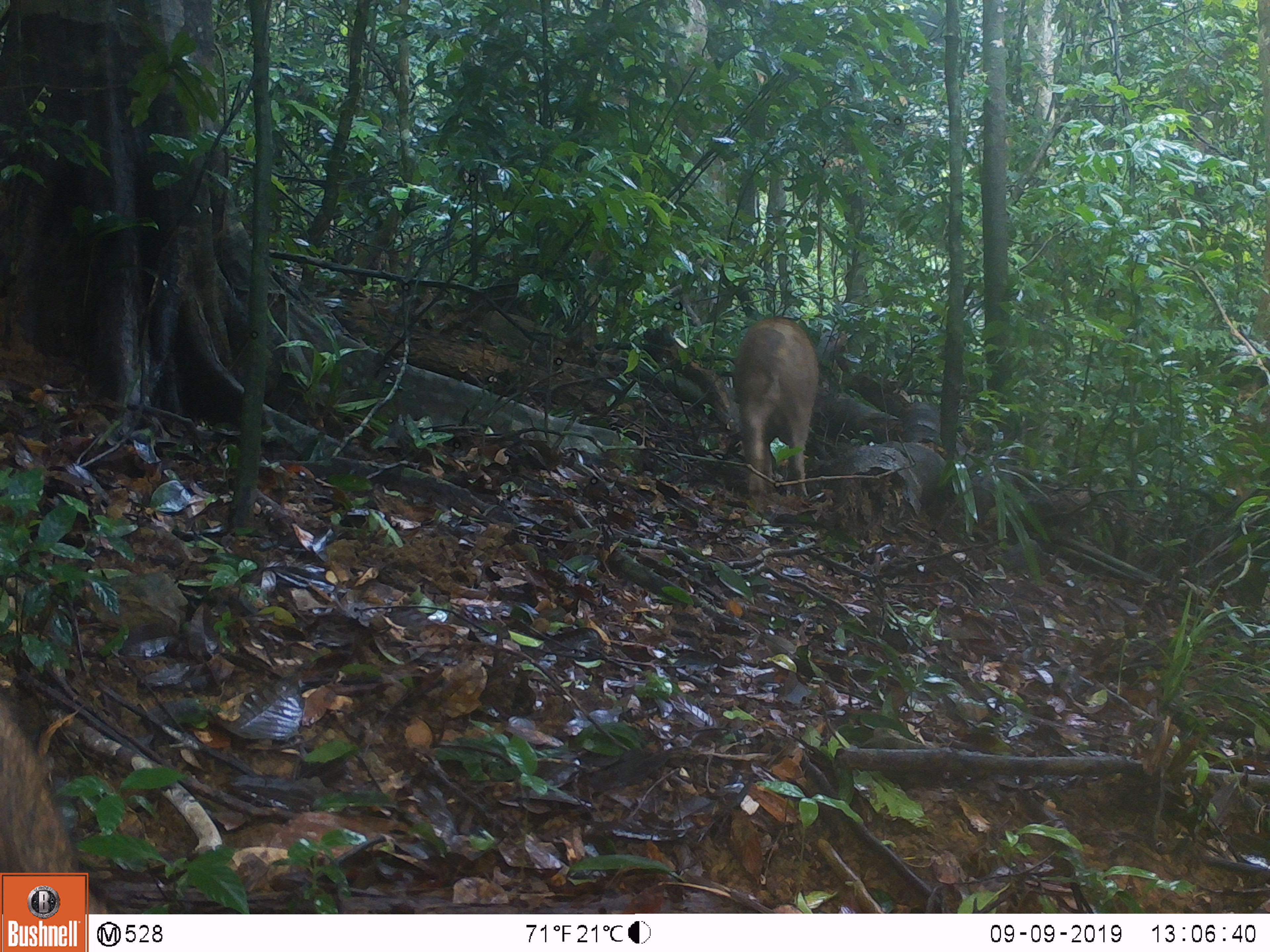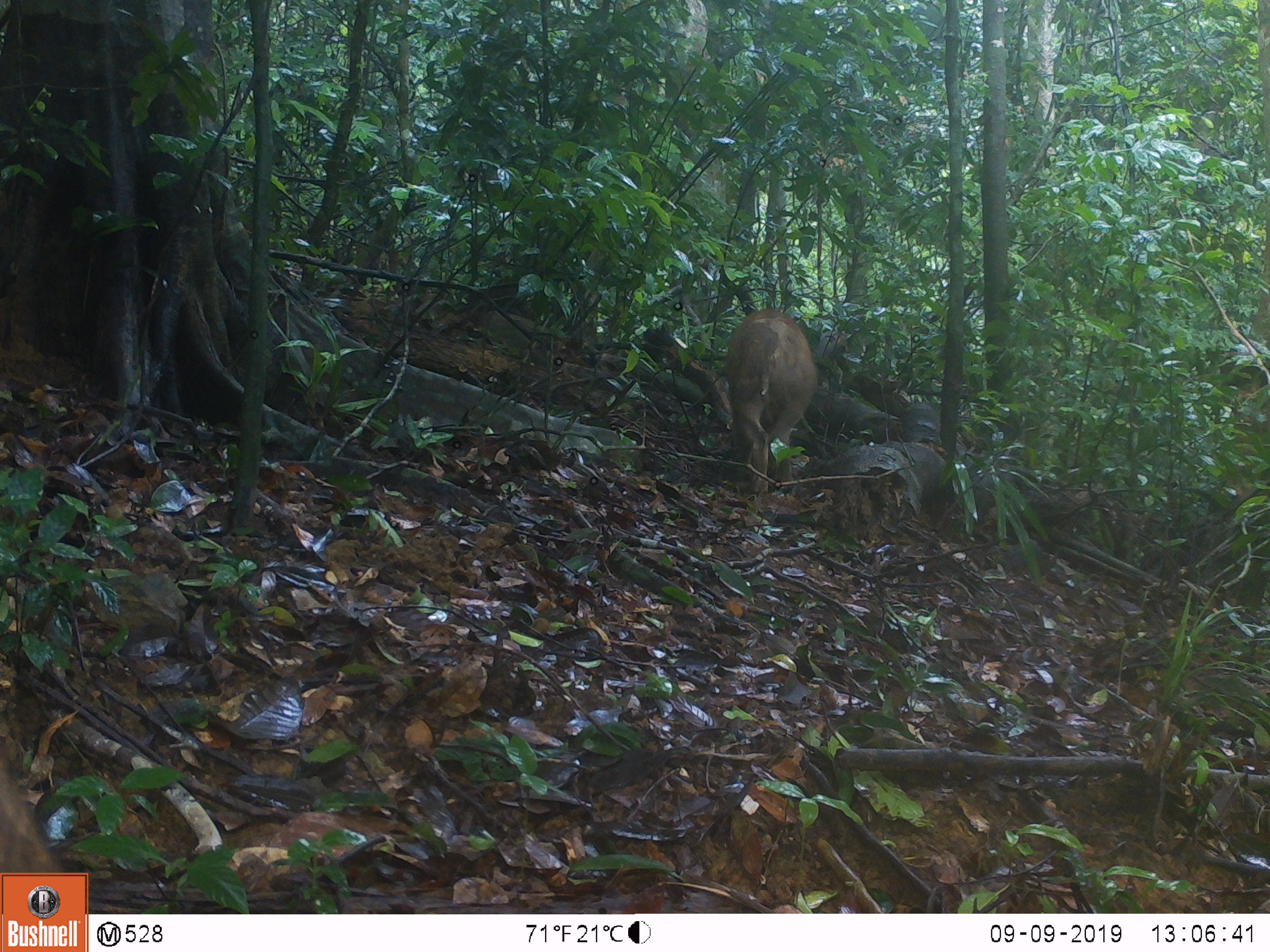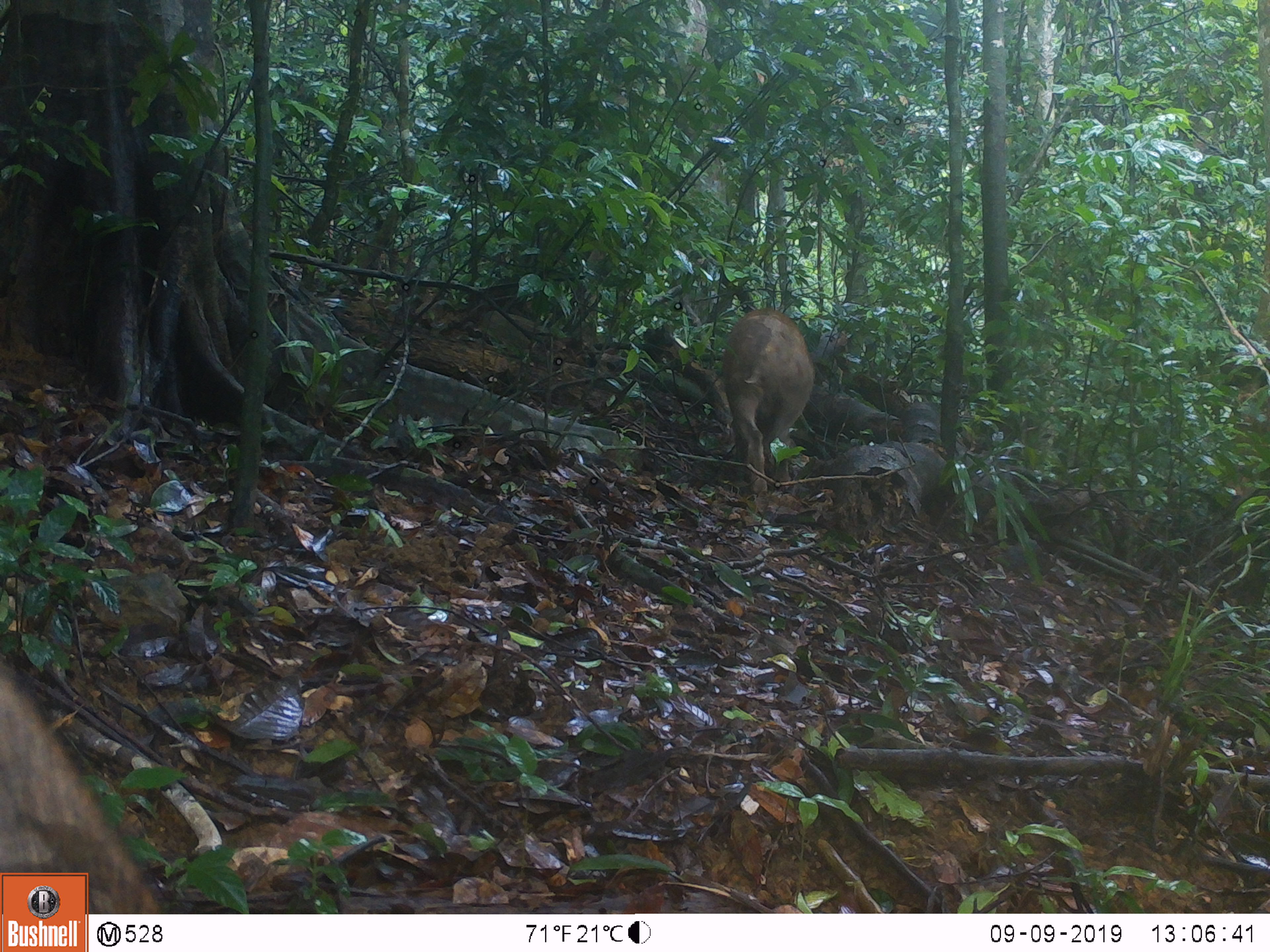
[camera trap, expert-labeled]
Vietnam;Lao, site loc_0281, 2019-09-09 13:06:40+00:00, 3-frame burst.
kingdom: Animalia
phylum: Chordata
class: Mammalia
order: Artiodactyla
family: Suidae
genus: Sus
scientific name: Sus scrofa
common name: eurasian wild pig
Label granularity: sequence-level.